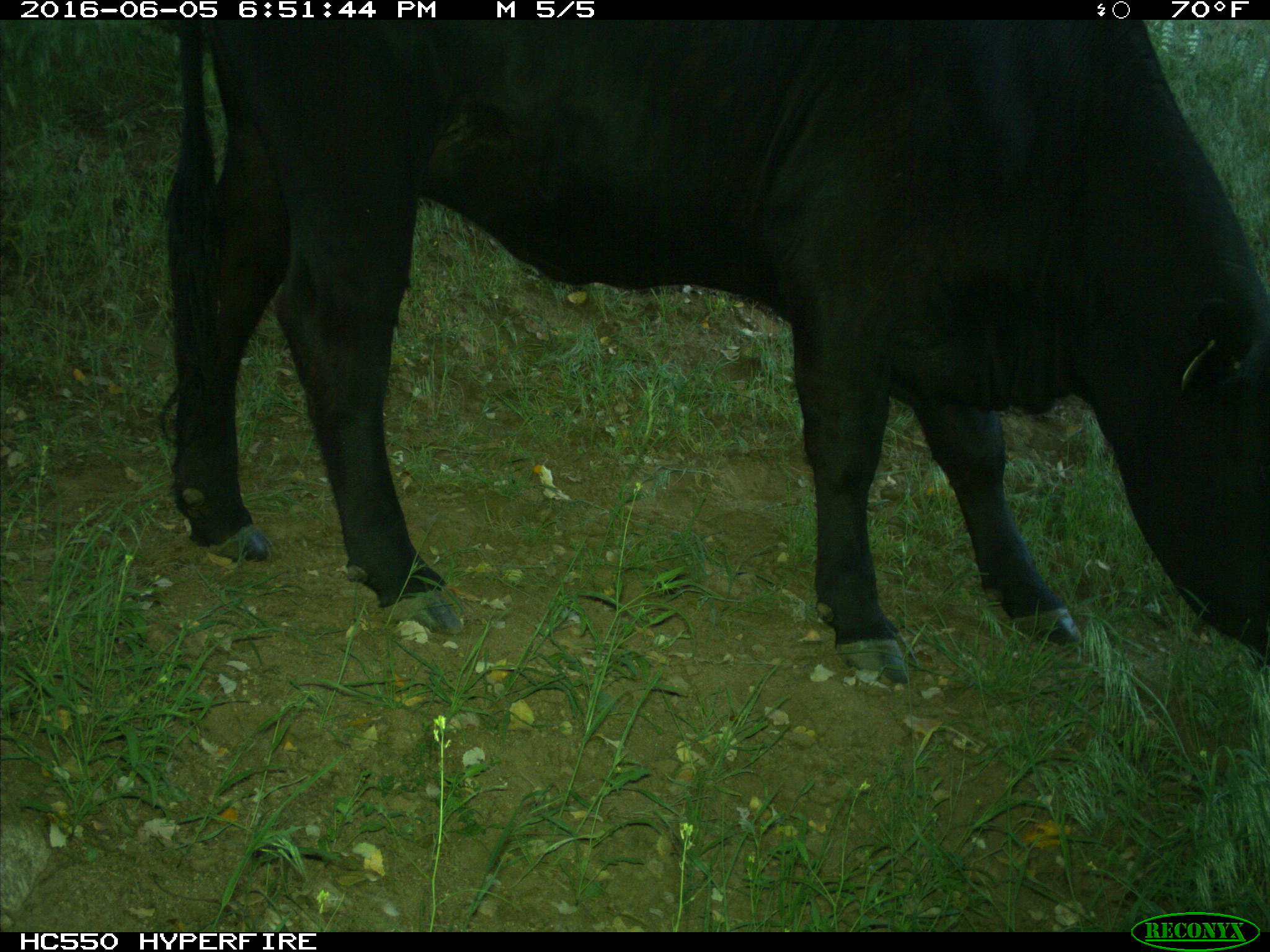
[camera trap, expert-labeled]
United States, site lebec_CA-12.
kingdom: Animalia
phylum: Chordata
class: Mammalia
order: Artiodactyla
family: Bovidae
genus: Bos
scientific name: Bos taurus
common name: domestic cow